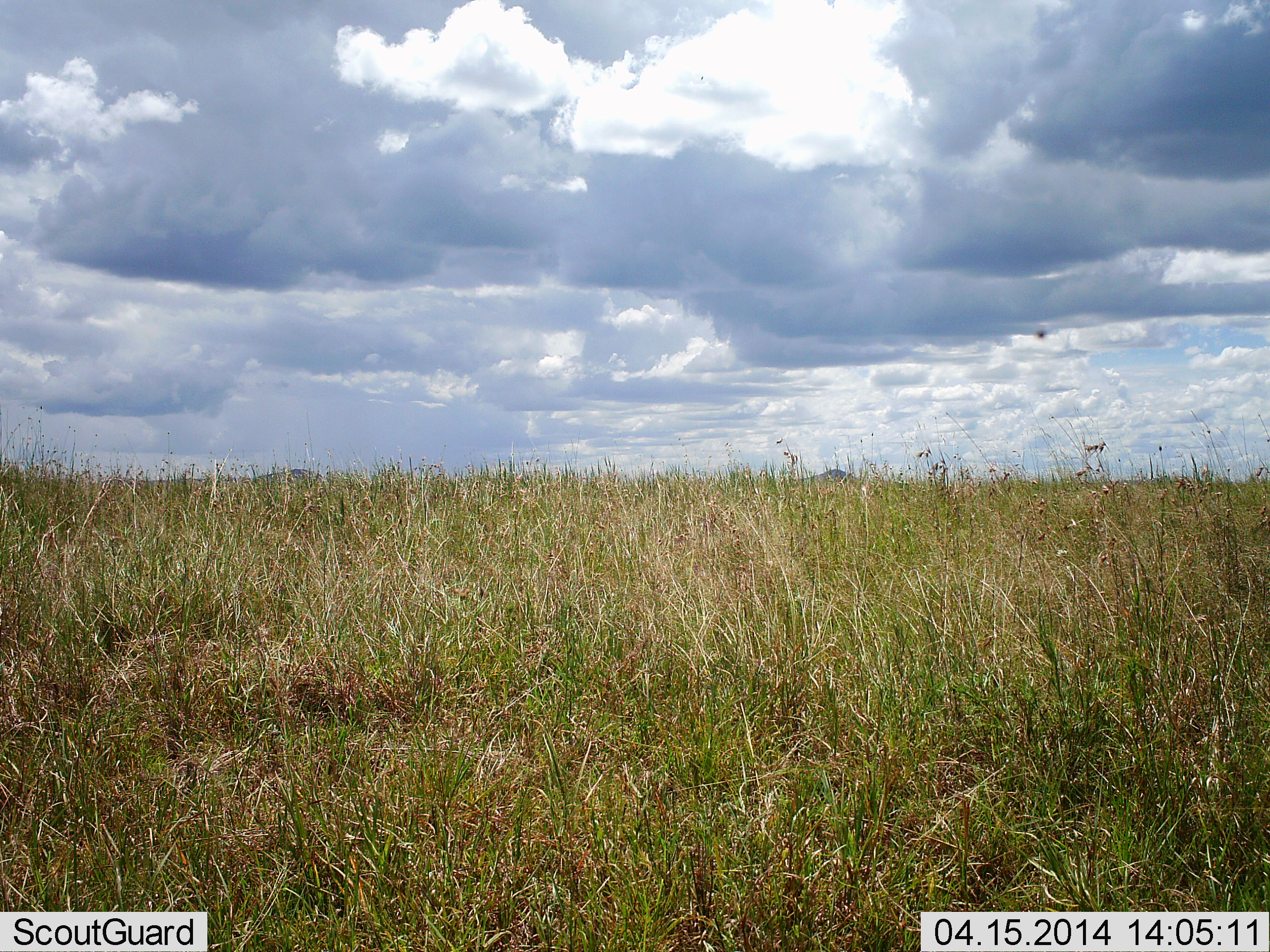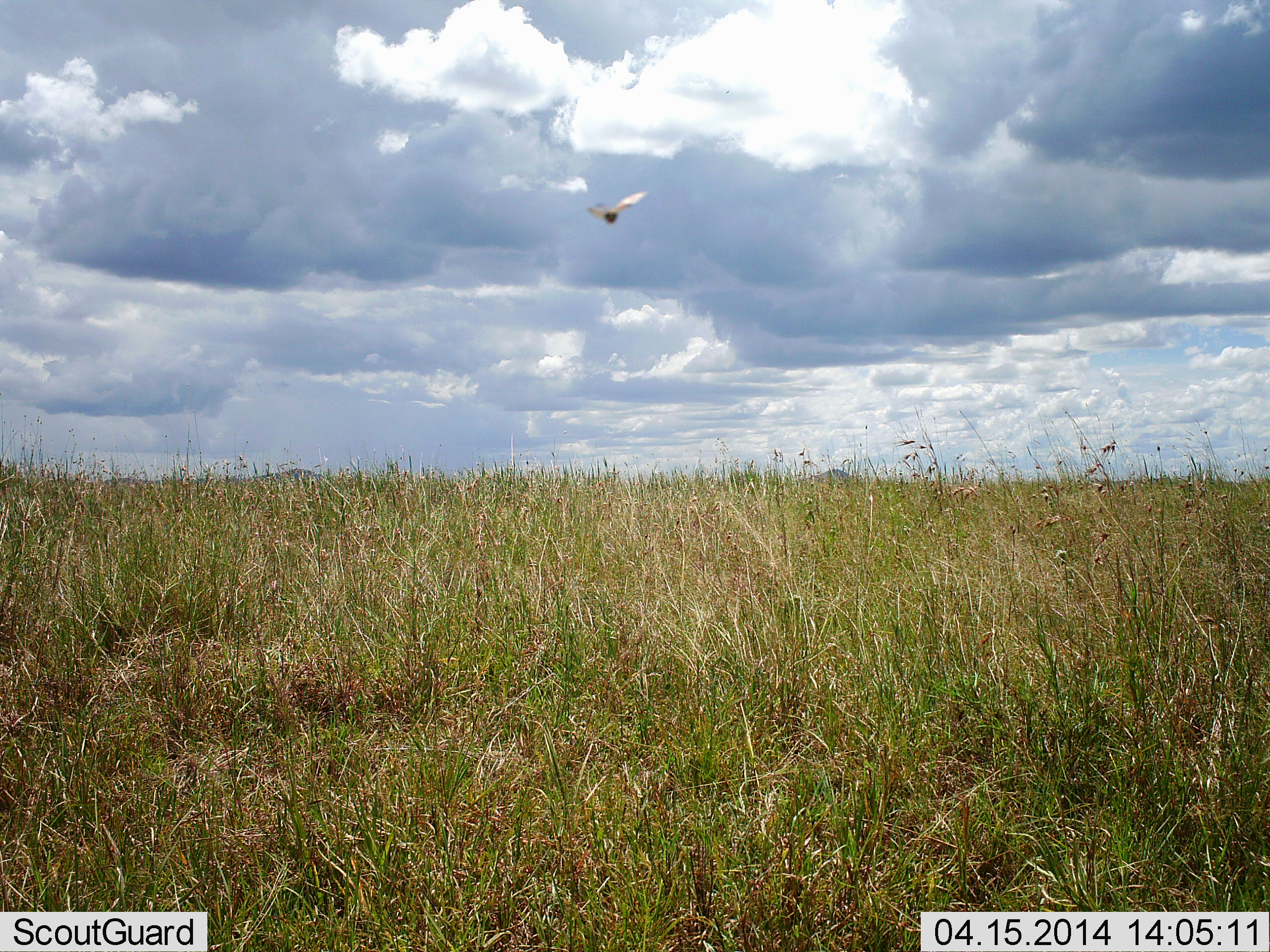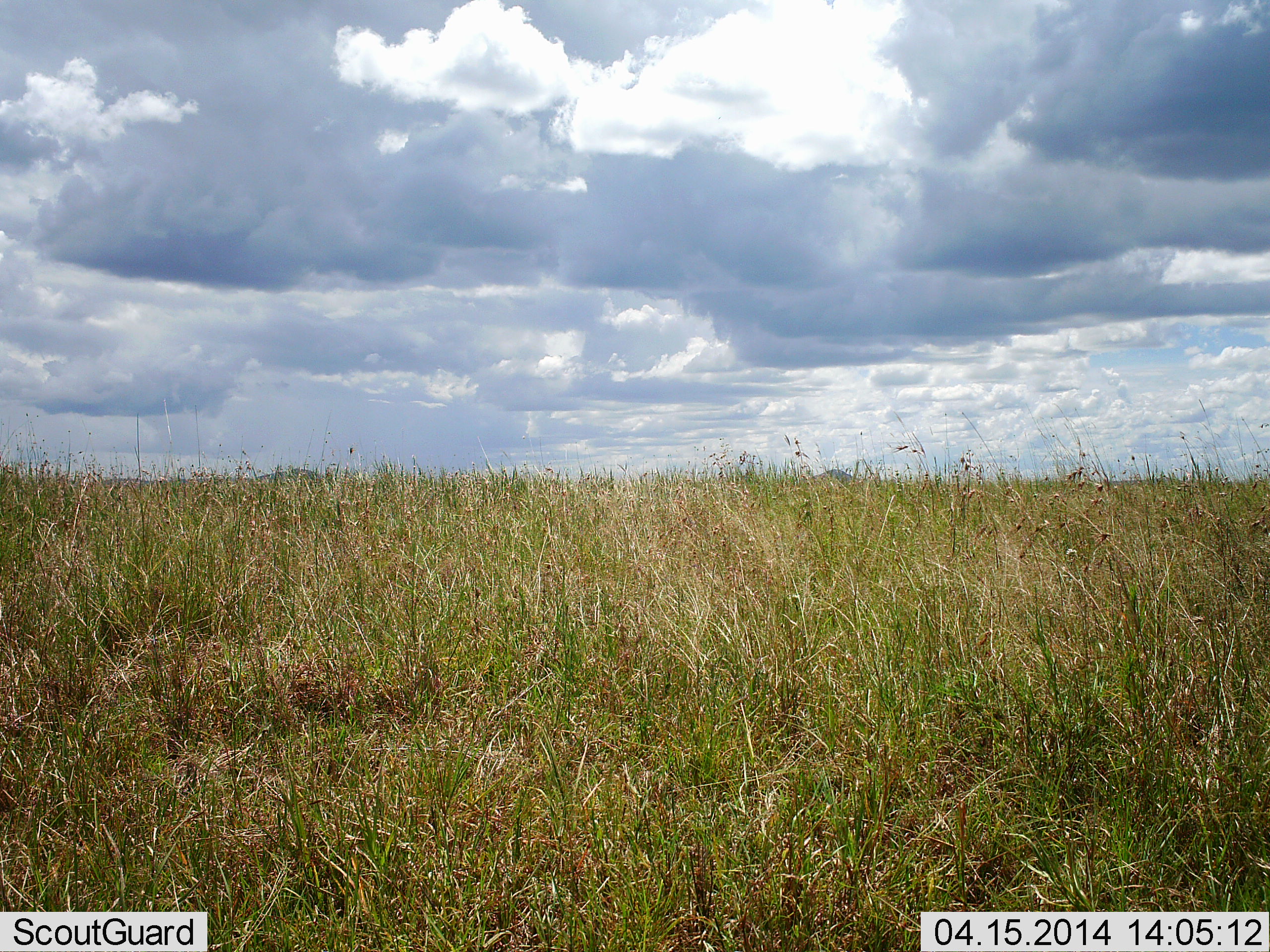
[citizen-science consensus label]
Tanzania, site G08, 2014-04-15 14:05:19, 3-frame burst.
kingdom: Animalia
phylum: Arthropoda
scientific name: Arthropoda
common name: arthropods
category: insectspider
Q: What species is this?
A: Insectspider (arthropods) (Arthropoda).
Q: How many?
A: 1.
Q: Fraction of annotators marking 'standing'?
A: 0%.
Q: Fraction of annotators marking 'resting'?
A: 0%.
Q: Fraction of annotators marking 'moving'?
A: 100%.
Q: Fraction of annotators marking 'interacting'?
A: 0%.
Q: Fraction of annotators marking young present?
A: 0%.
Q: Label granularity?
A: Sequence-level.